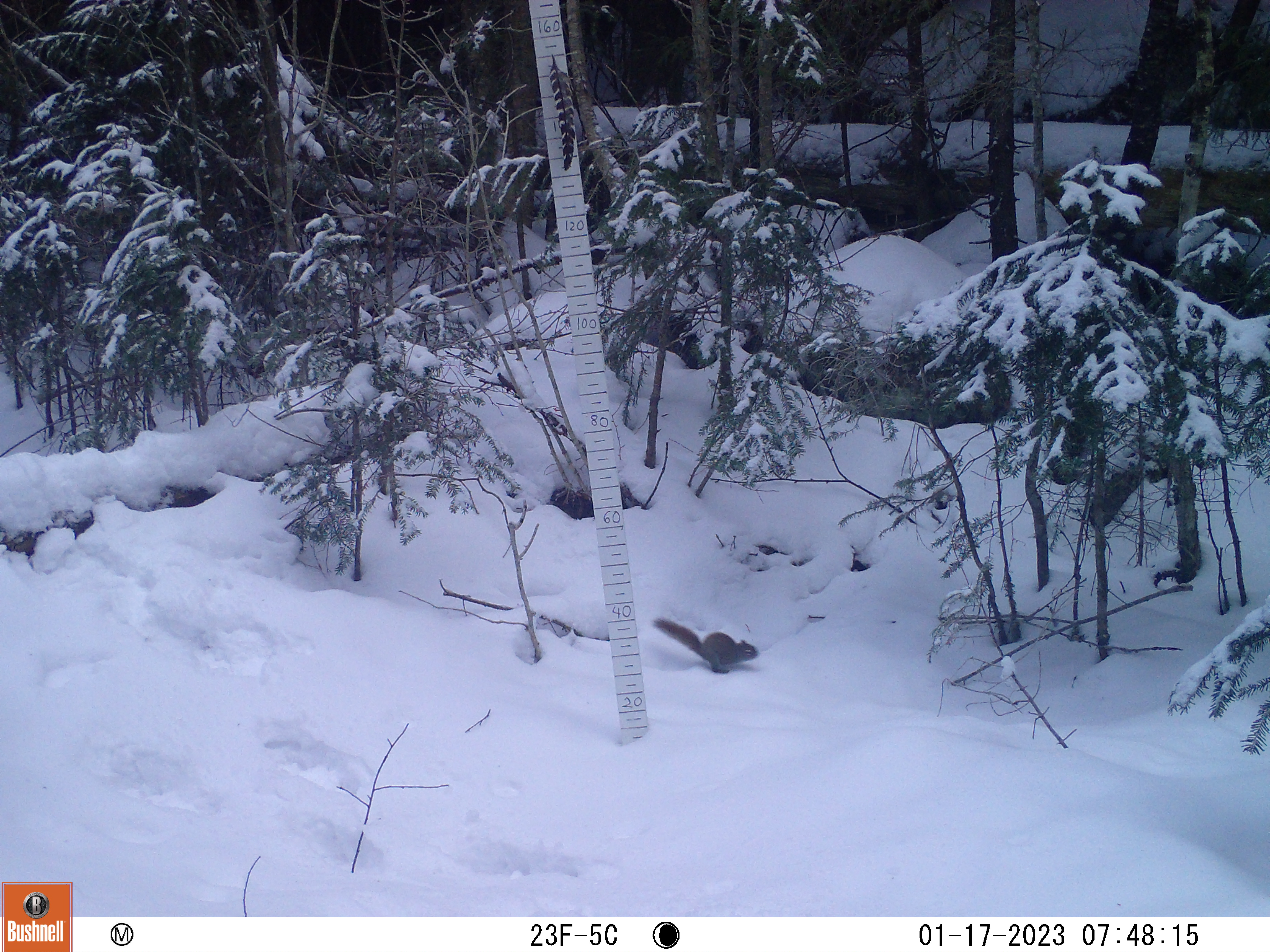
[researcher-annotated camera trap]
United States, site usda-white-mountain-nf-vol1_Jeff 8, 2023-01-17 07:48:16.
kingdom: Animalia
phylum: Chordata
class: Mammalia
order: Rodentia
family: Sciuridae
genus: Tamiasciurus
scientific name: Tamiasciurus hudsonicus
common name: red squirrel